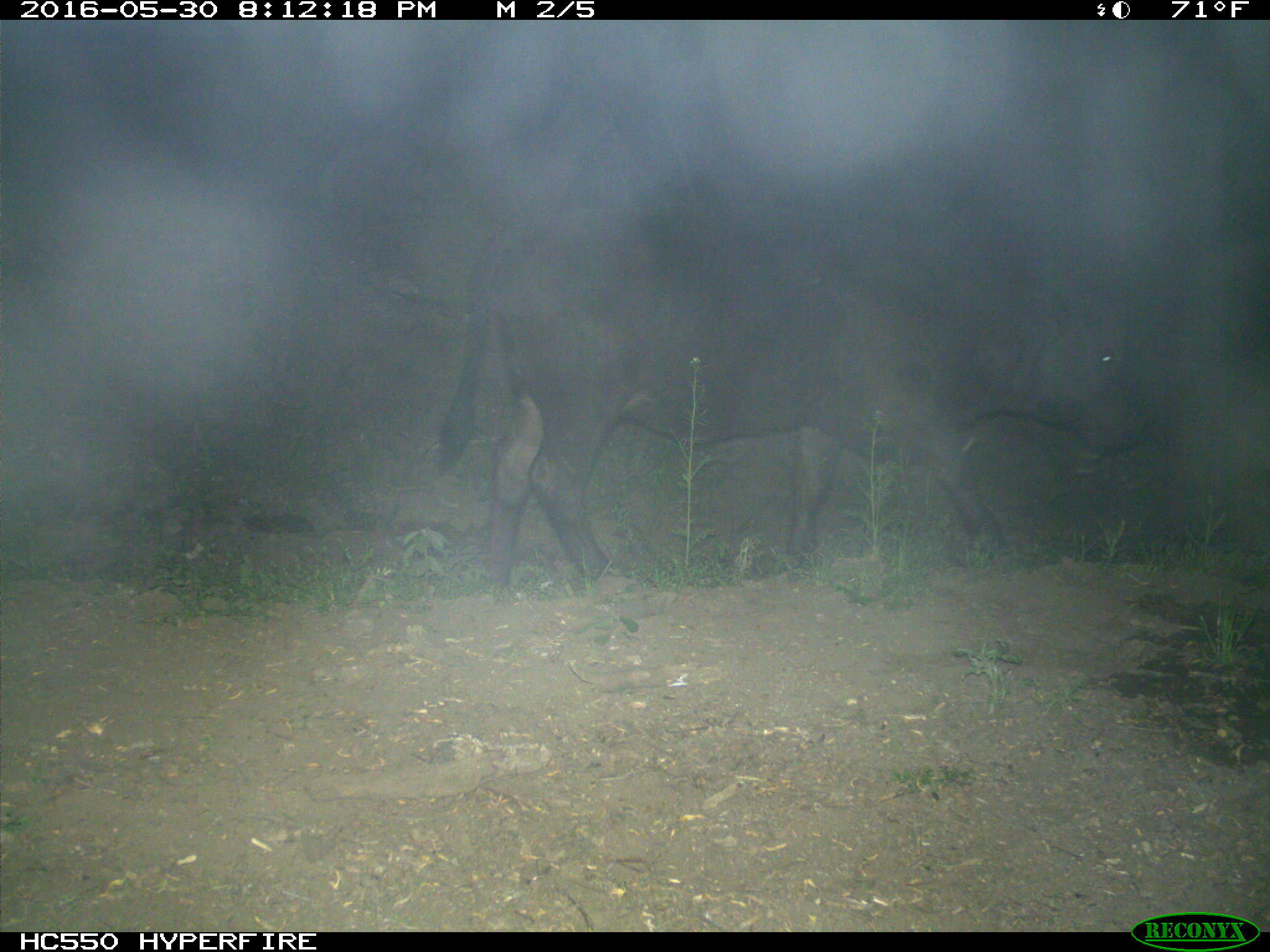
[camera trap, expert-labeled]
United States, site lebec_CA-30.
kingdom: Animalia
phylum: Chordata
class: Mammalia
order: Artiodactyla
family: Bovidae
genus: Bos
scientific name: Bos taurus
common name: domestic cow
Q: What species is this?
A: Bos taurus (domestic cow).